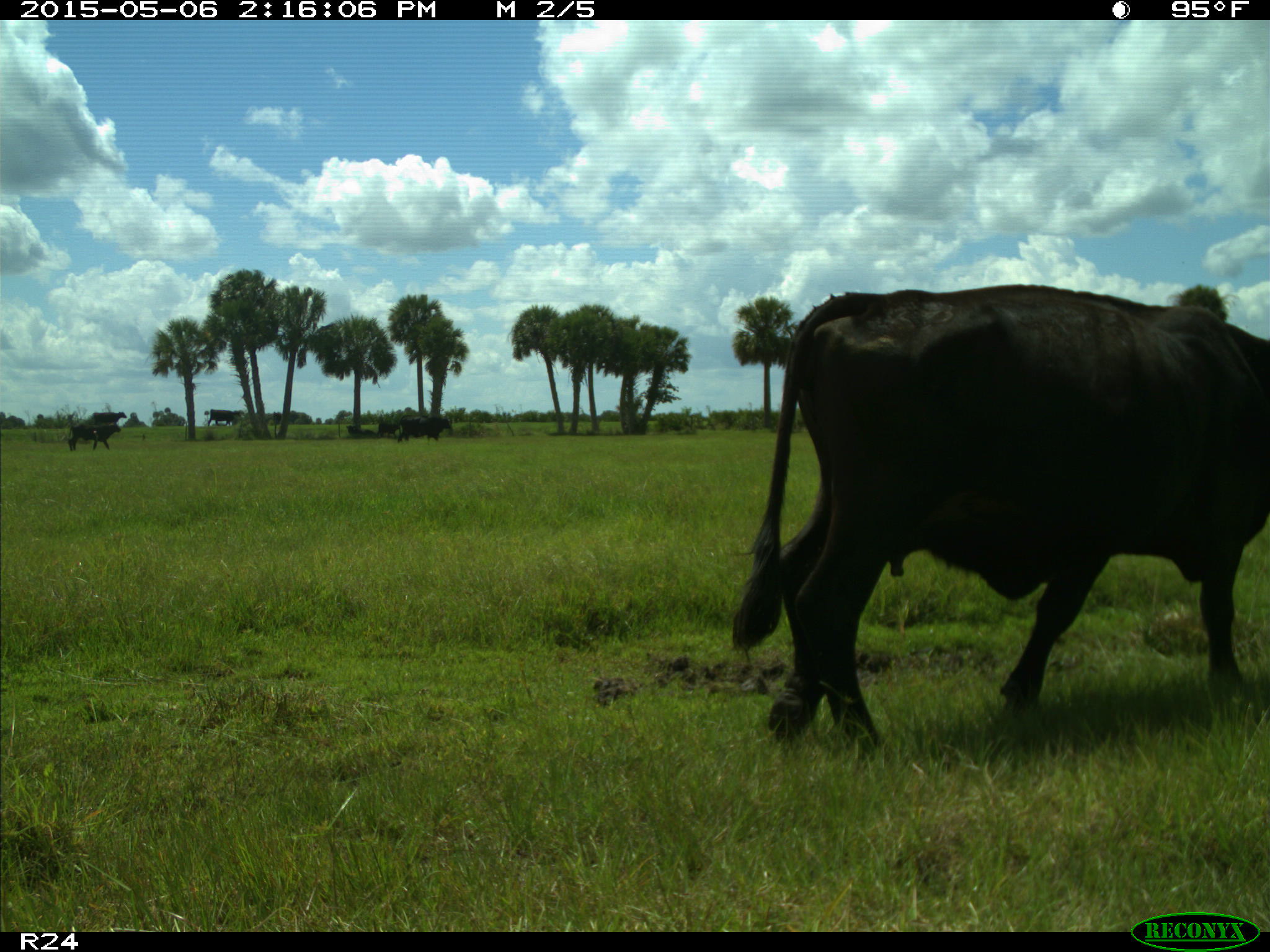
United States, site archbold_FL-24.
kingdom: Animalia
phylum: Chordata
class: Mammalia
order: Artiodactyla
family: Bovidae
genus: Bos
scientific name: Bos taurus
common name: domestic cow